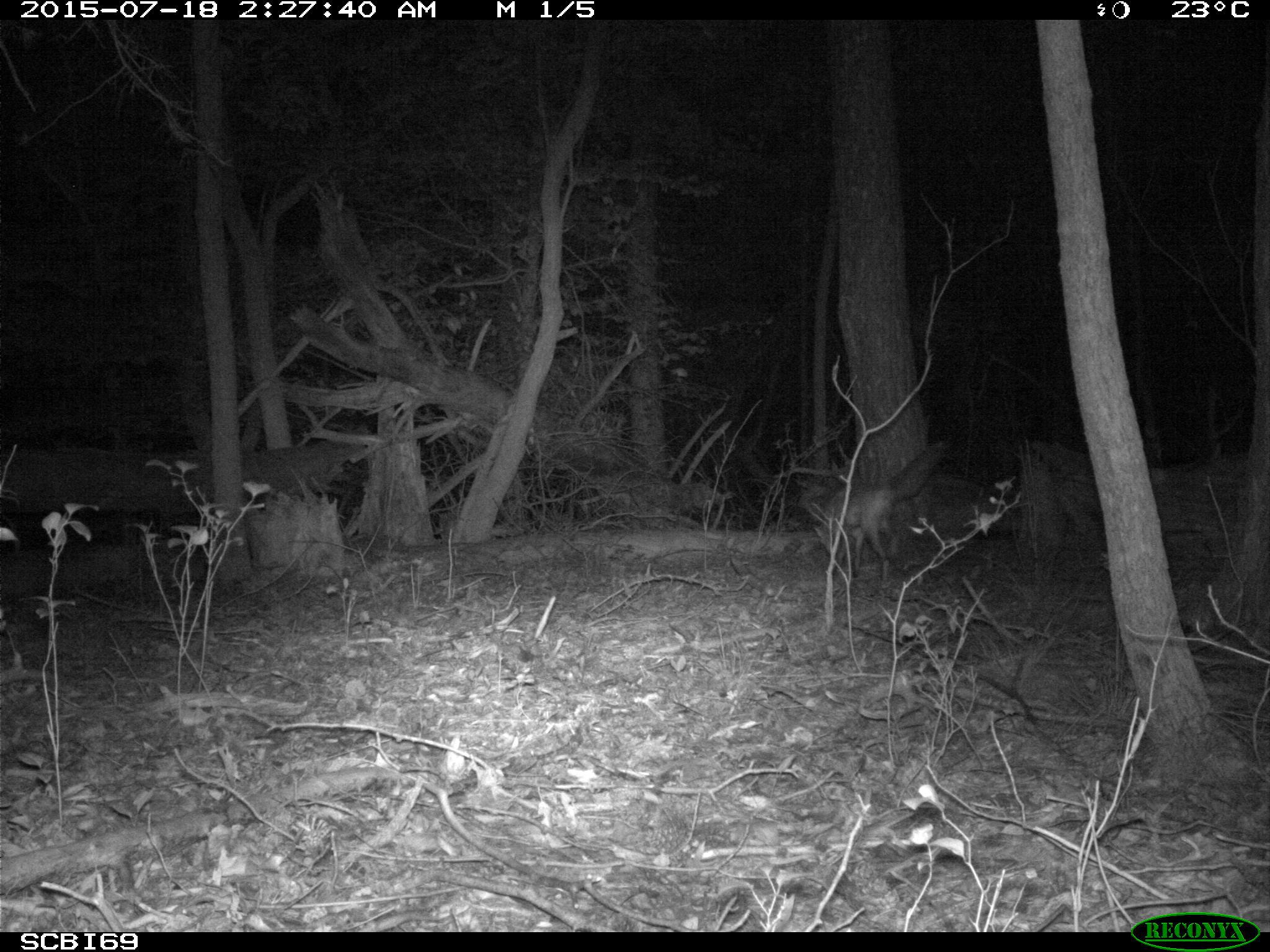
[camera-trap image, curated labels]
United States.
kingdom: Animalia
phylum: Chordata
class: Mammalia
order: Carnivora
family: Canidae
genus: Vulpes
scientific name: Vulpes vulpes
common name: red fox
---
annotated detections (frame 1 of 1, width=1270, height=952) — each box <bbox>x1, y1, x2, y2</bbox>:
Red Fox: <bbox>819, 435, 958, 574</bbox>